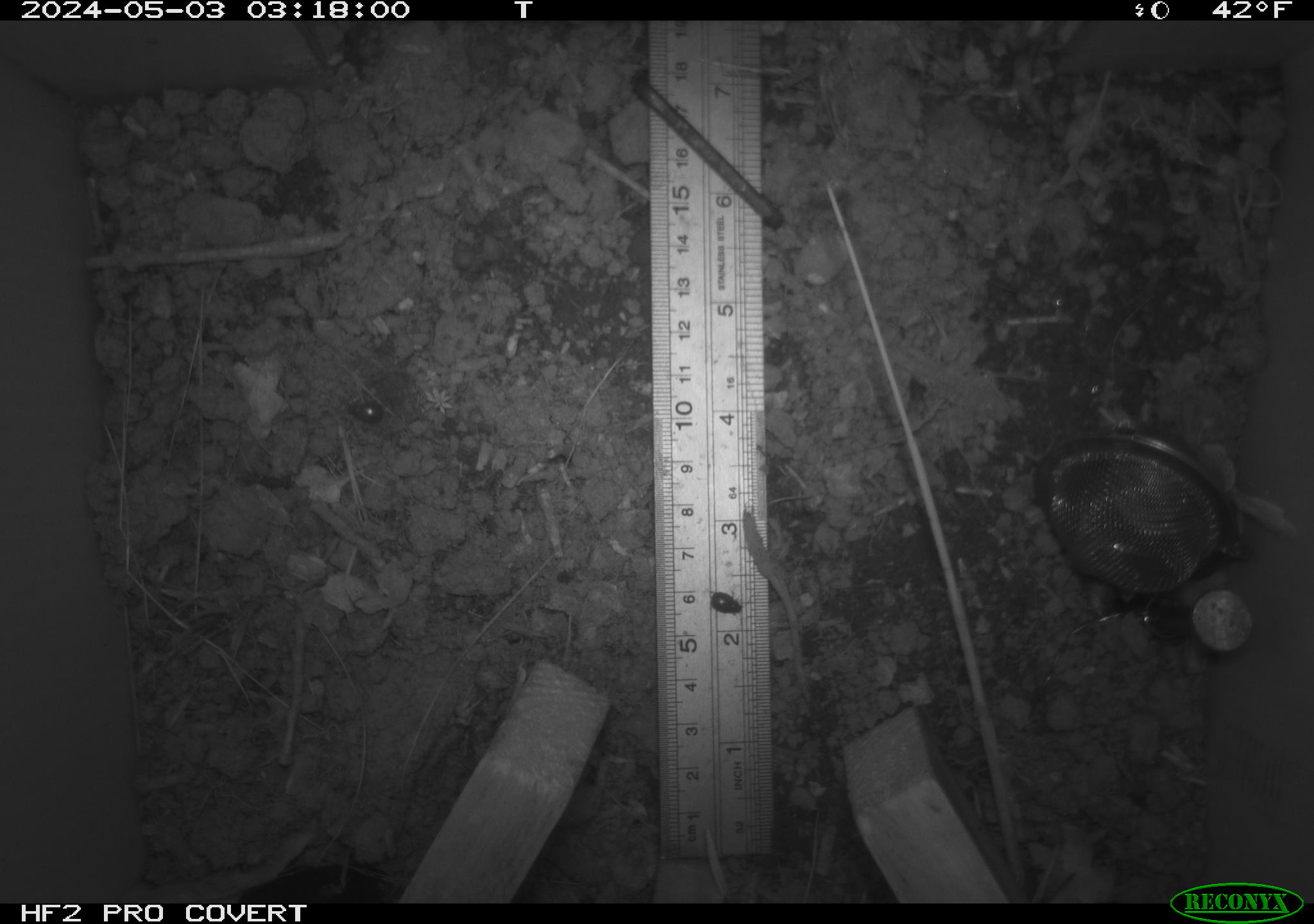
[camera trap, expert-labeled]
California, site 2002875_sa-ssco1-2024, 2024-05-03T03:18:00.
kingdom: Animalia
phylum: Arthropoda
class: Insecta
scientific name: Insecta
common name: insect